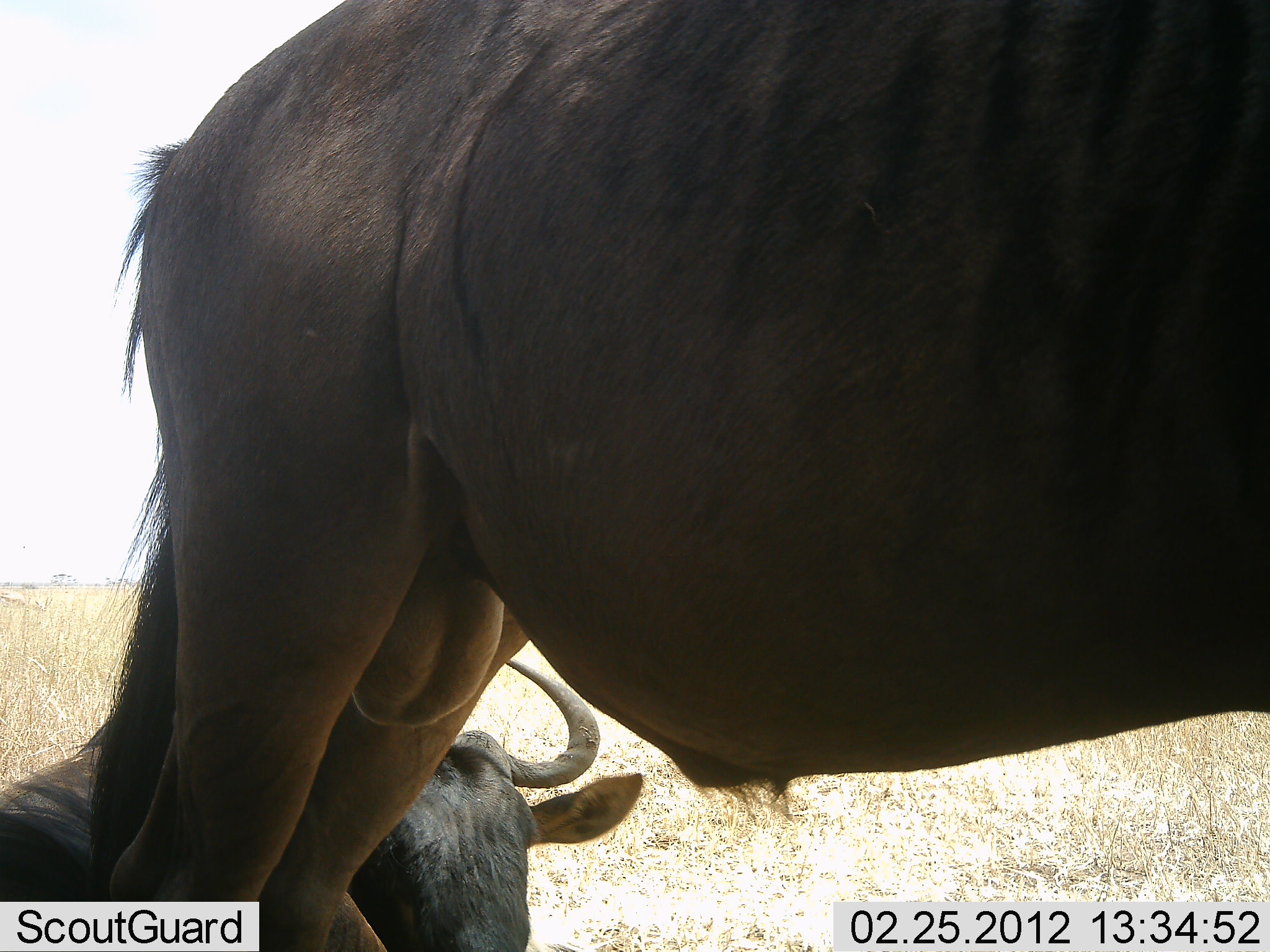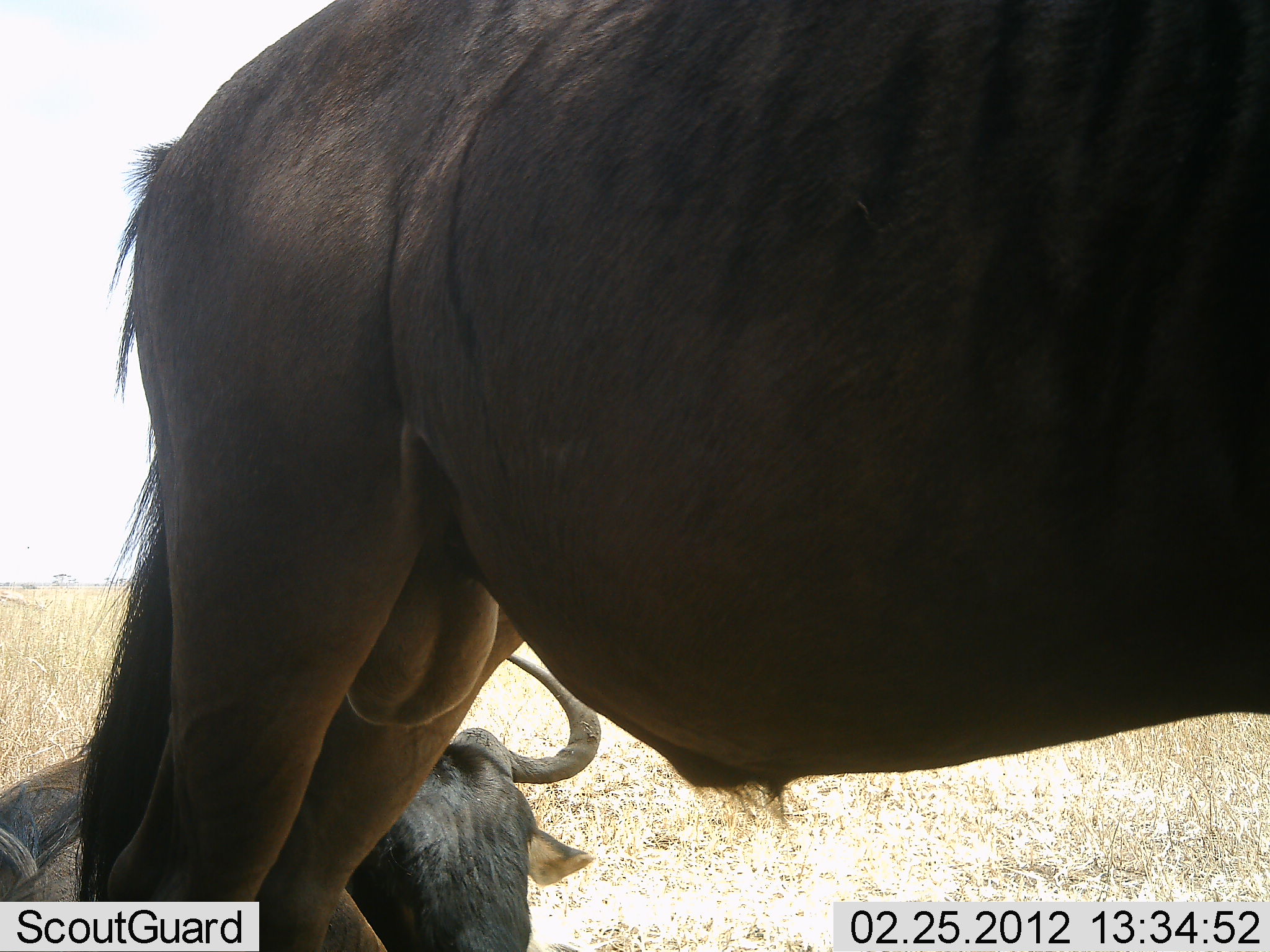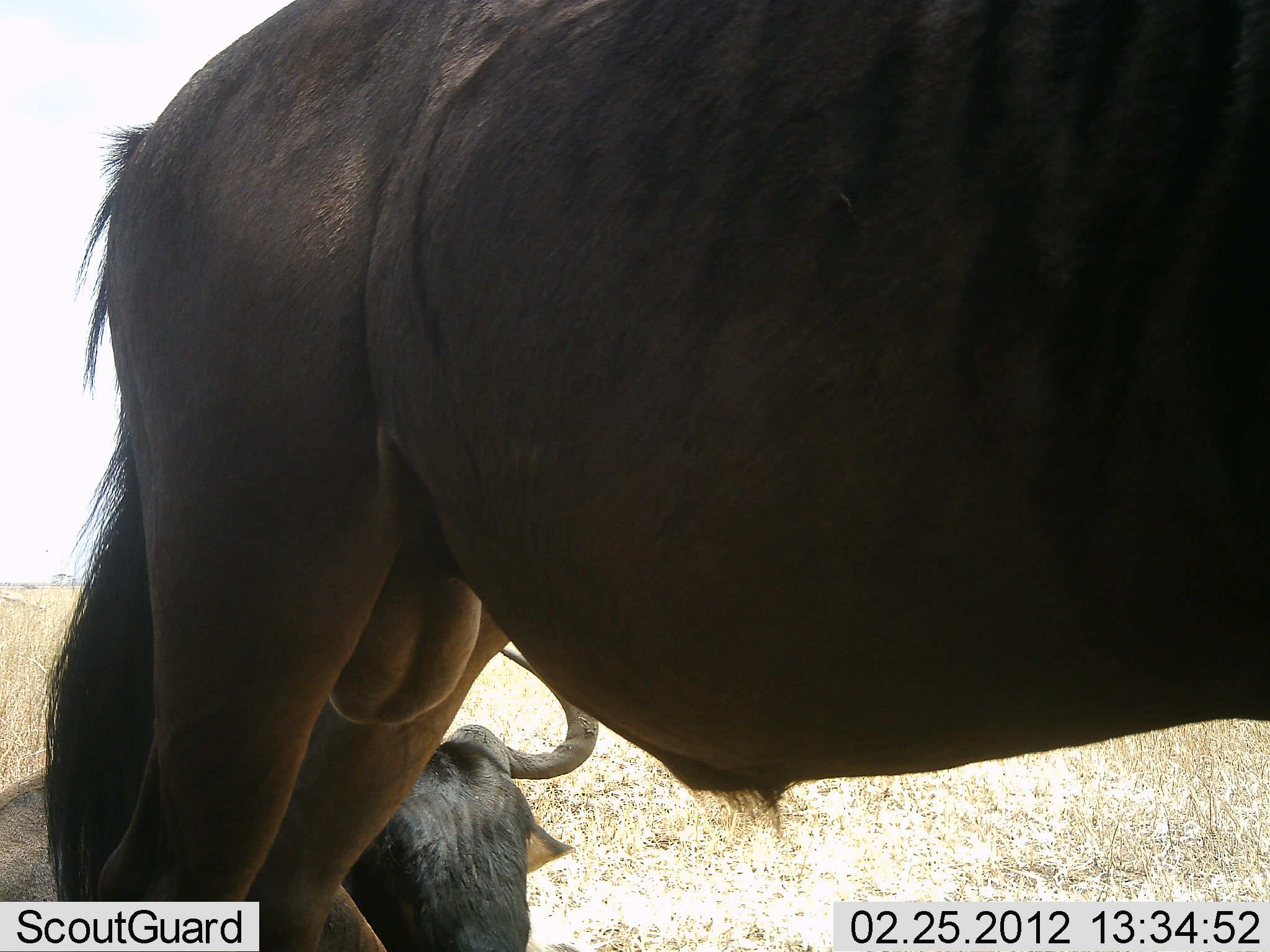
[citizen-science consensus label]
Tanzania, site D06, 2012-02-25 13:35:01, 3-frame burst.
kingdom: Animalia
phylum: Chordata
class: Mammalia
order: Artiodactyla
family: Bovidae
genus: Connochaetes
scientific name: Connochaetes taurinus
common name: blue wildebeest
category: wildebeest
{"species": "wildebeest (blue wildebeest) (Connochaetes taurinus)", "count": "2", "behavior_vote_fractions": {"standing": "88%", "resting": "97%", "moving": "0%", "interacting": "0%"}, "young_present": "6%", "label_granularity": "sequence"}